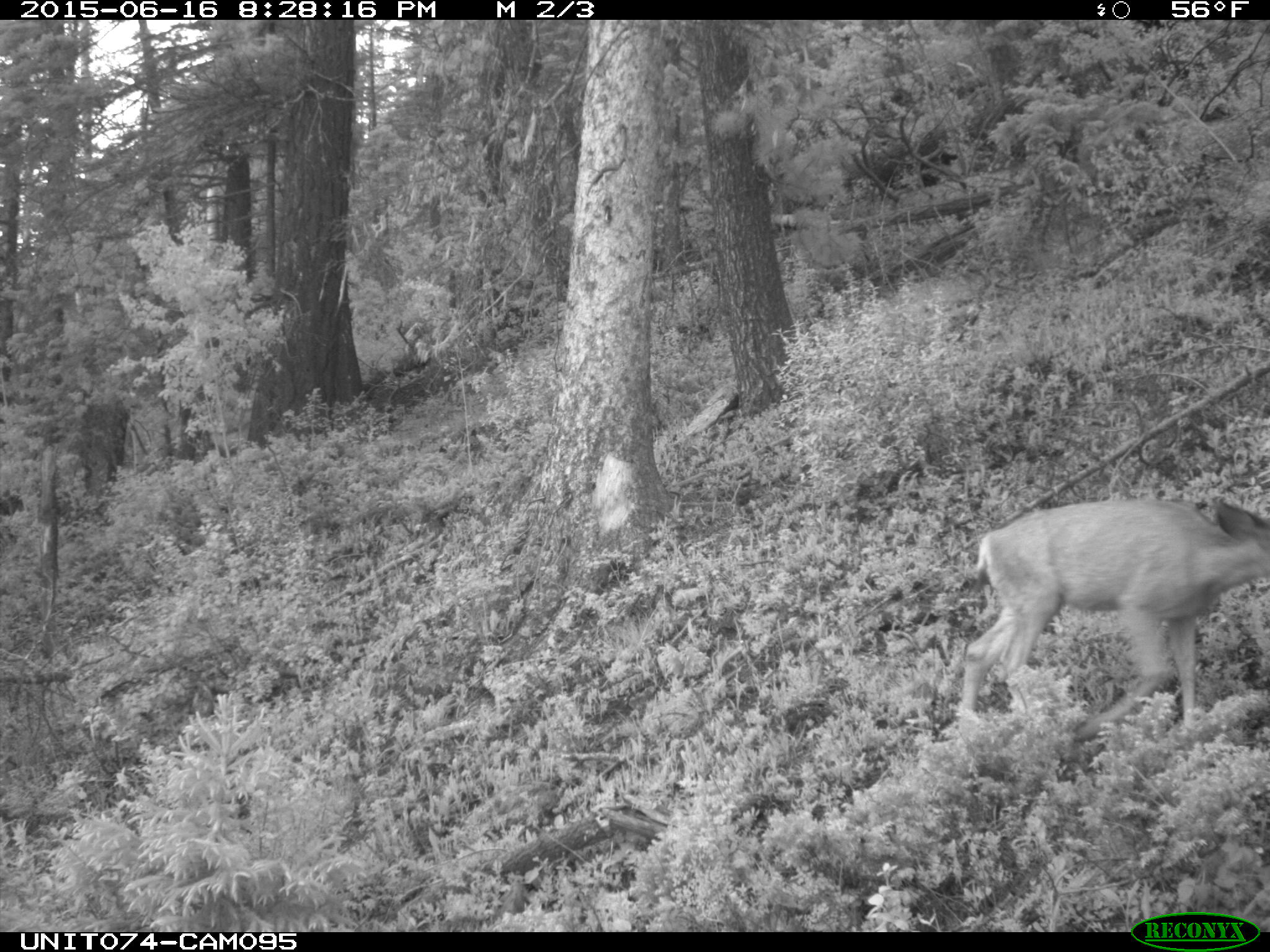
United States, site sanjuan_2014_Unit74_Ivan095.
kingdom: Animalia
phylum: Chordata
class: Mammalia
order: Artiodactyla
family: Cervidae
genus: Odocoileus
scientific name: Odocoileus hemionus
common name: mule deer